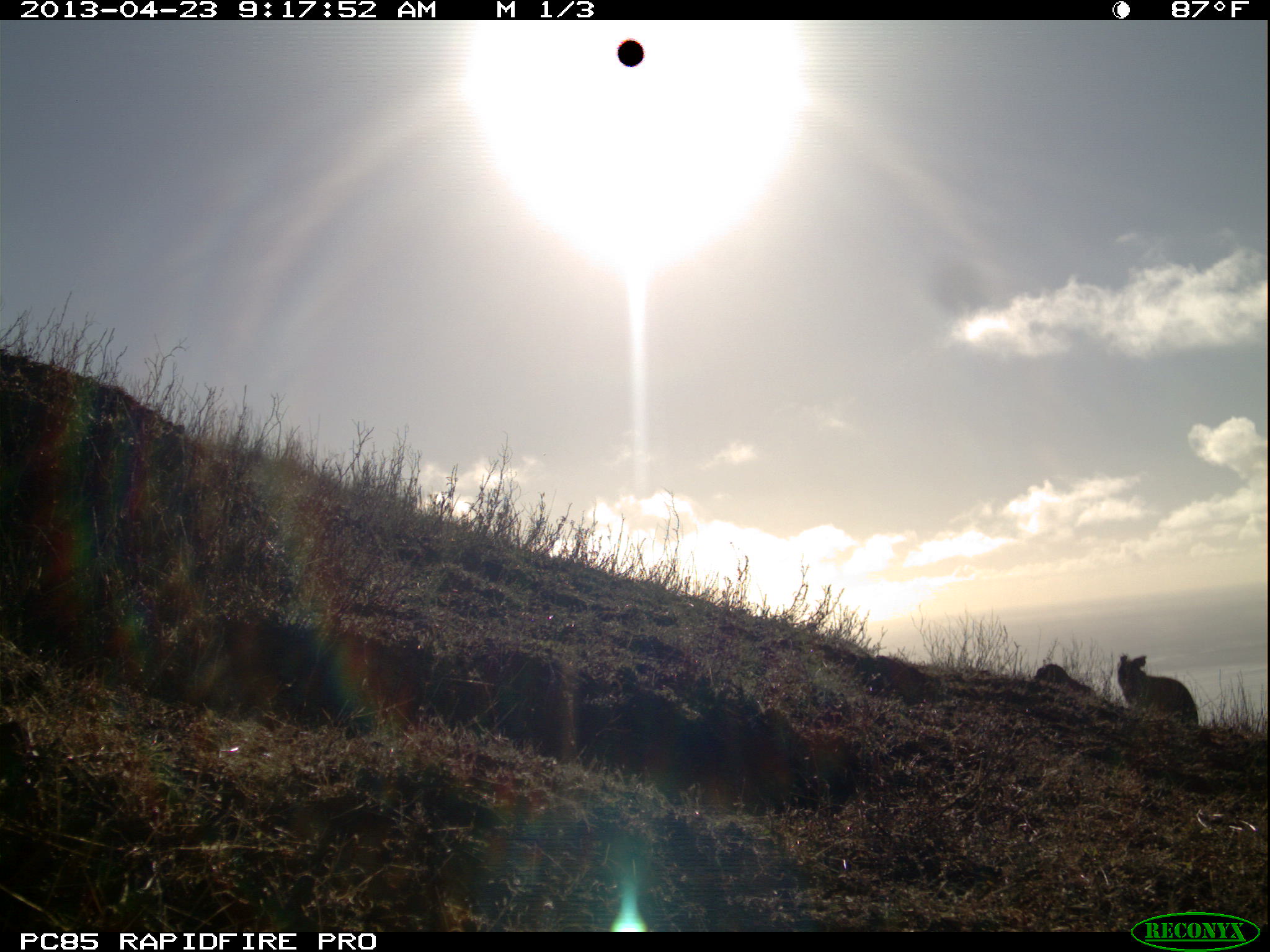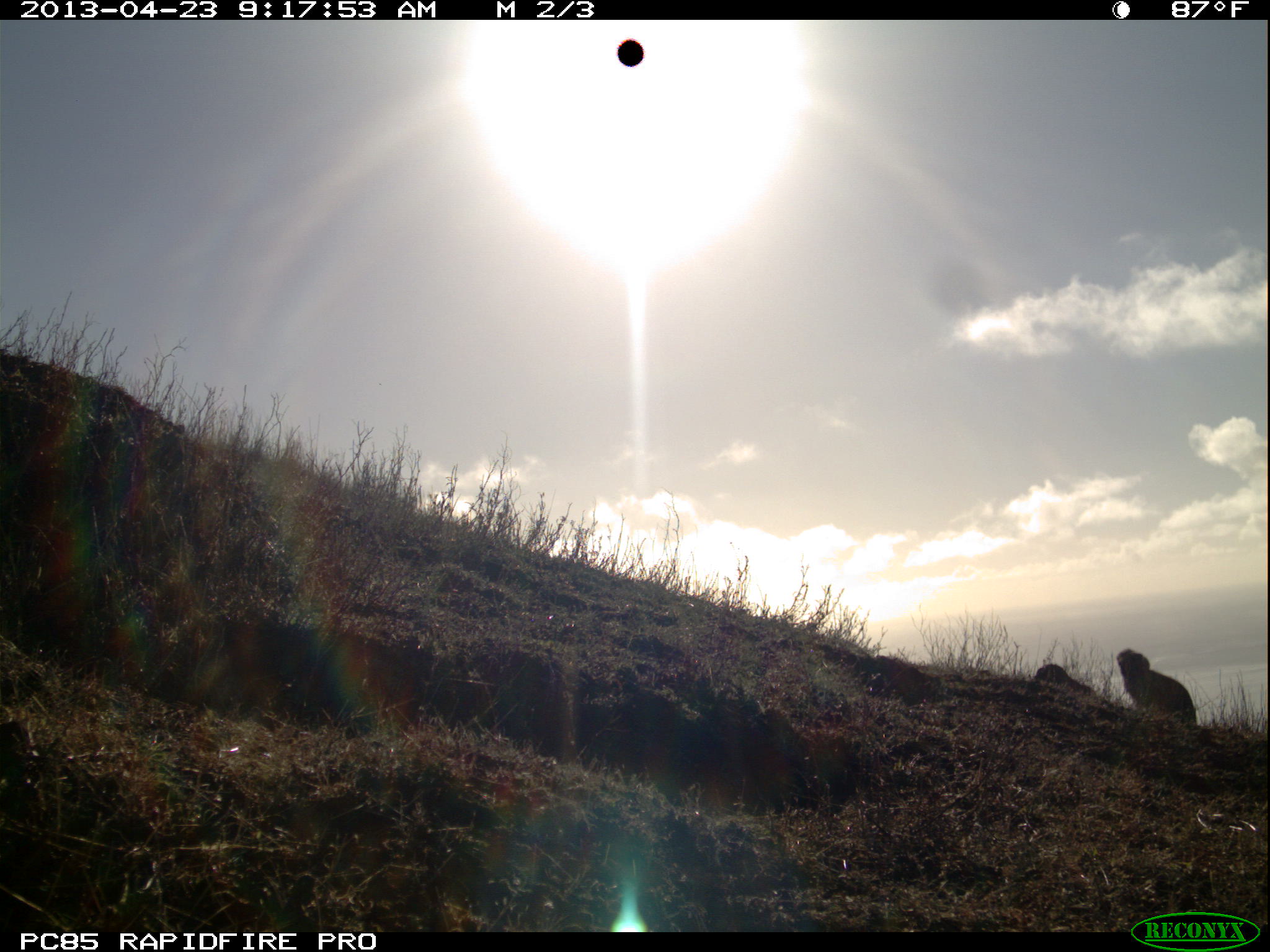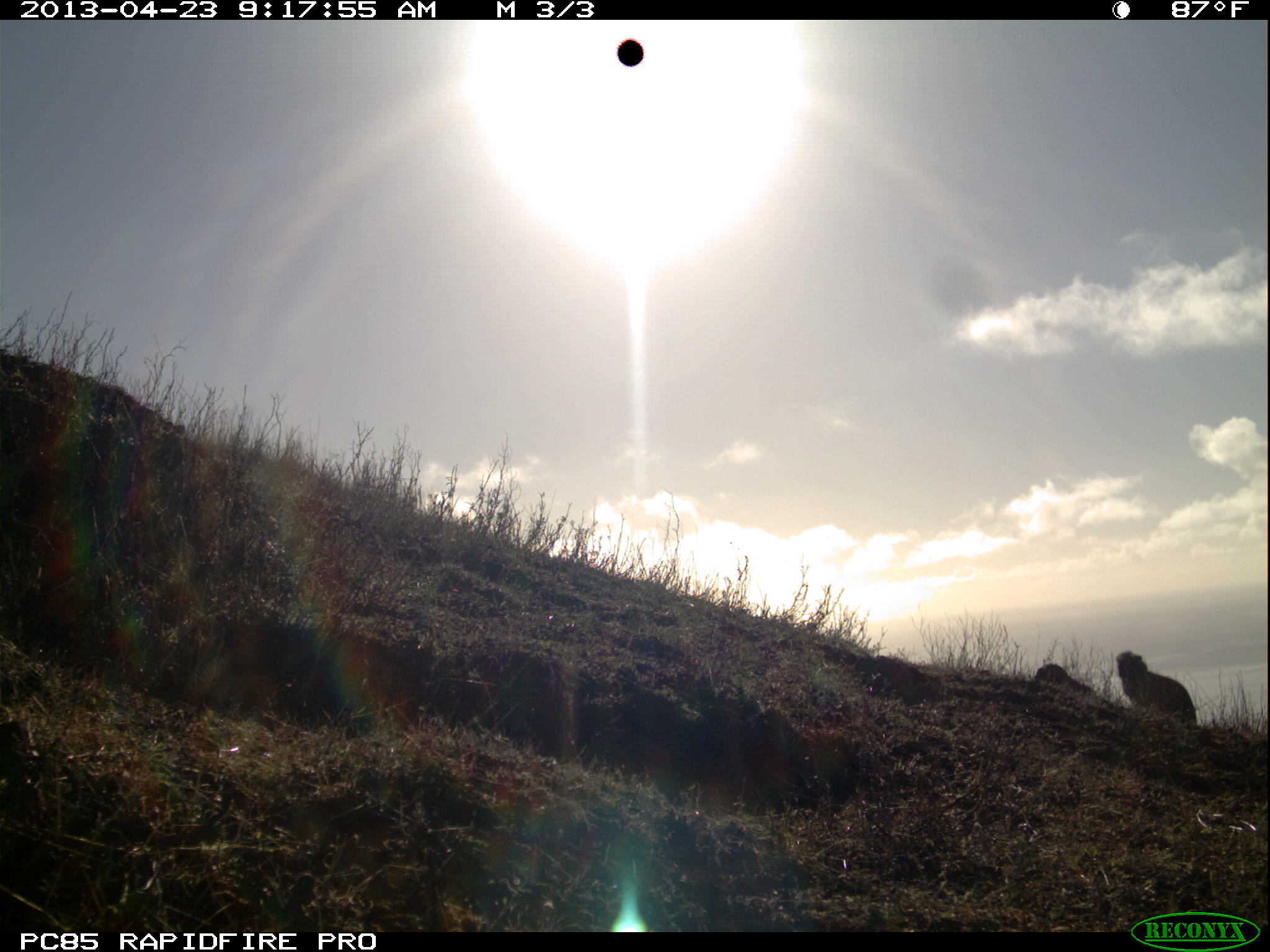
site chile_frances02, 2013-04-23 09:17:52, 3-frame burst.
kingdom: Animalia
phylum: Chordata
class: Mammalia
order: Lagomorpha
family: Leporidae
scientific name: Leporidae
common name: rabbits and hares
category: rabbit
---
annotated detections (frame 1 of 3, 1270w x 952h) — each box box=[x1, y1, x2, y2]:
rabbit: box=[1113, 651, 1199, 727]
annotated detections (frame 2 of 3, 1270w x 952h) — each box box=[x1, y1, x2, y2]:
rabbit: box=[1114, 646, 1199, 725]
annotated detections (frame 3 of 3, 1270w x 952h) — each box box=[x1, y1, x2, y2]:
rabbit: box=[1113, 646, 1199, 726]